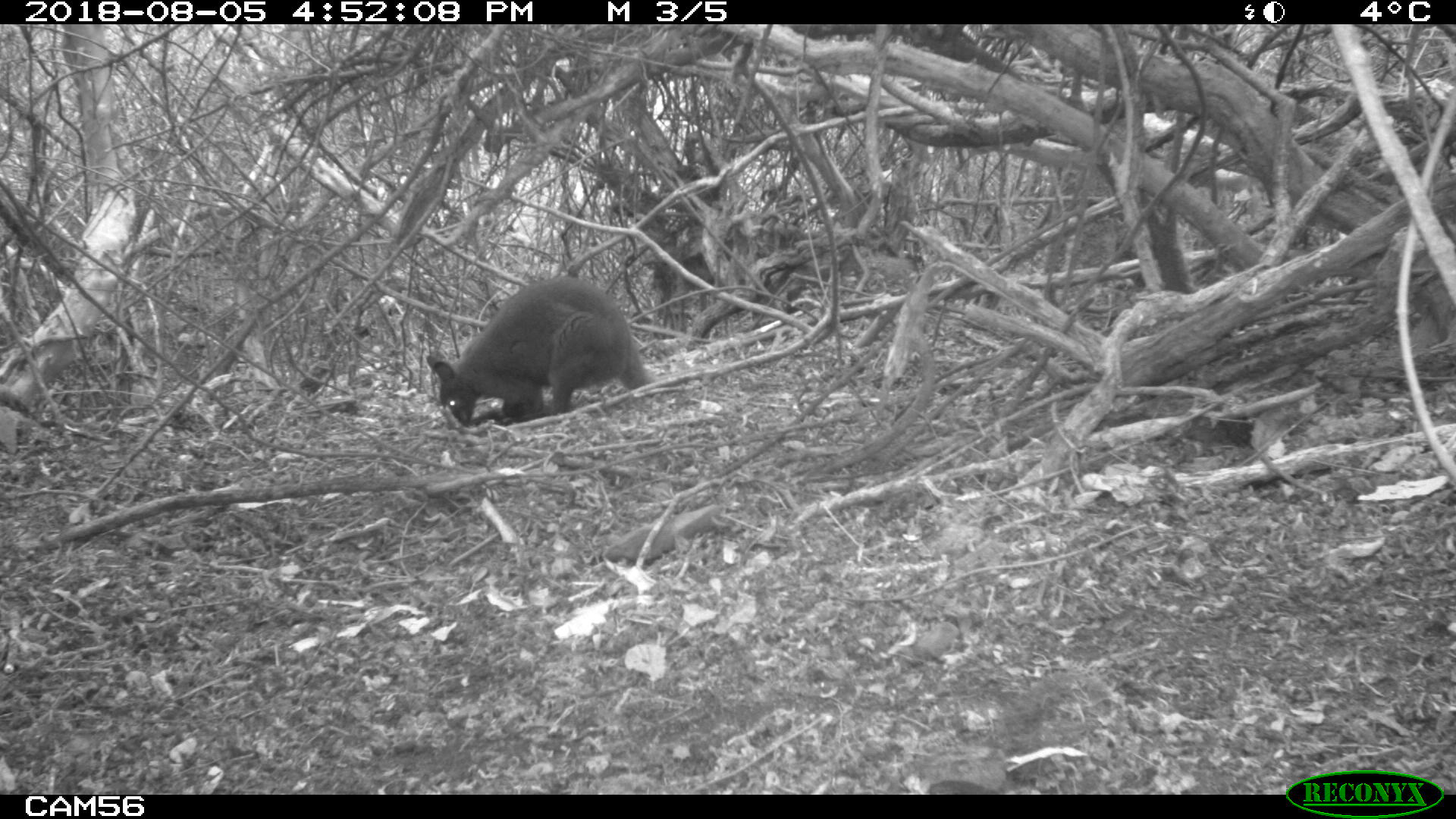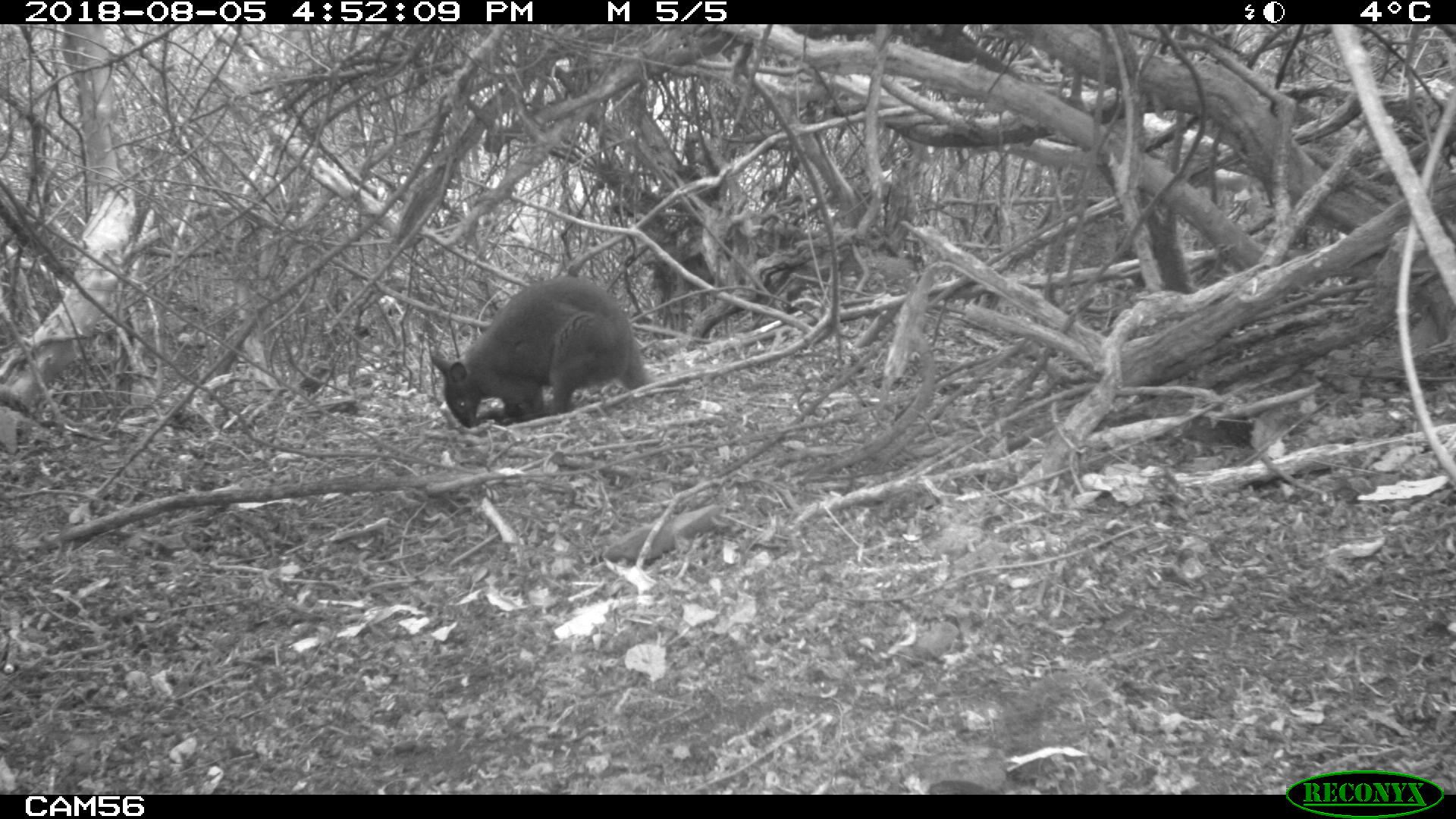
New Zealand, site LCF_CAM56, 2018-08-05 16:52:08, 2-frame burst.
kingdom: Animalia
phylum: Chordata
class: Mammalia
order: Diprotodontia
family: Macropodidae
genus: Notamacropus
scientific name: Notamacropus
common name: wallaby